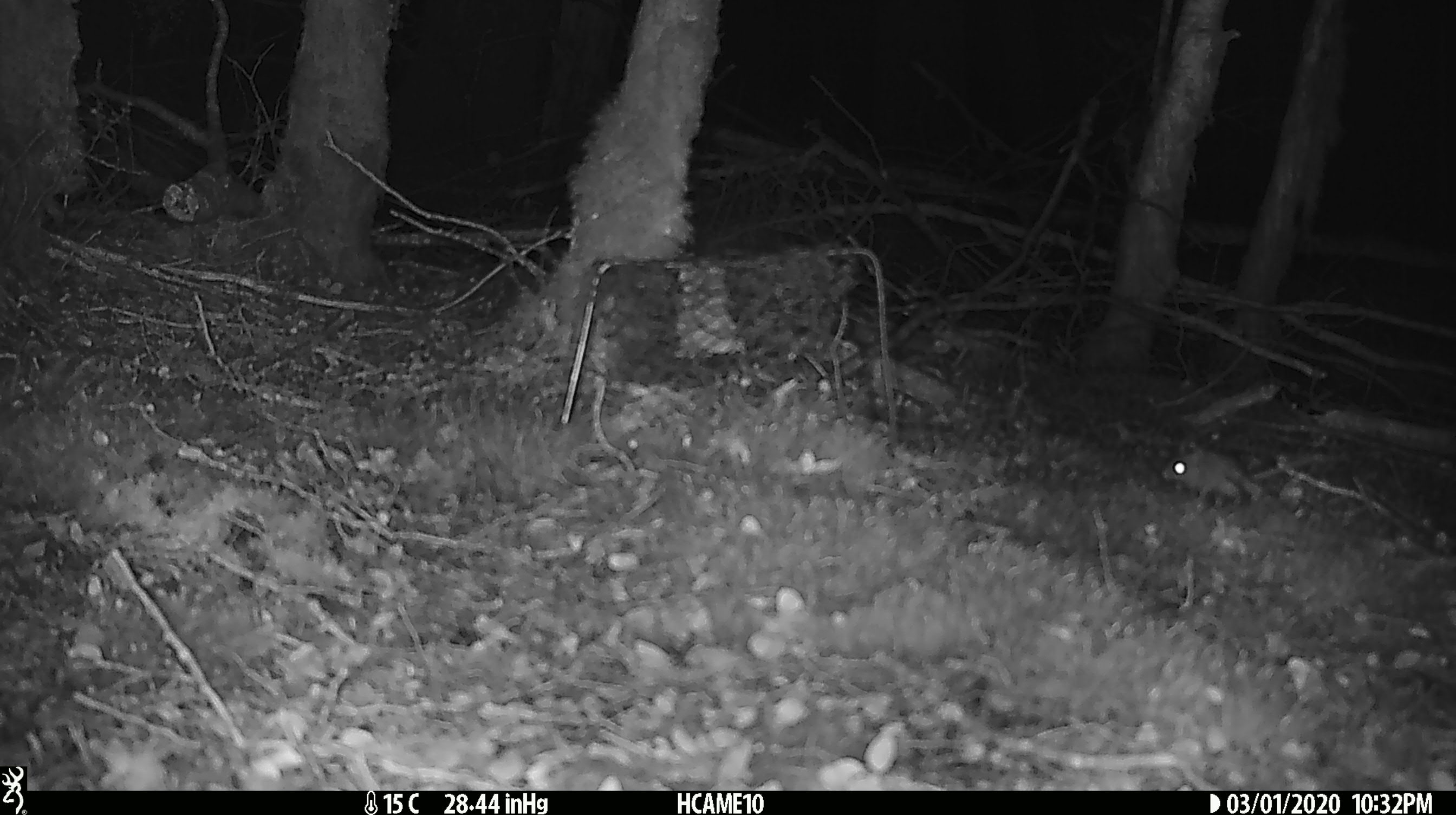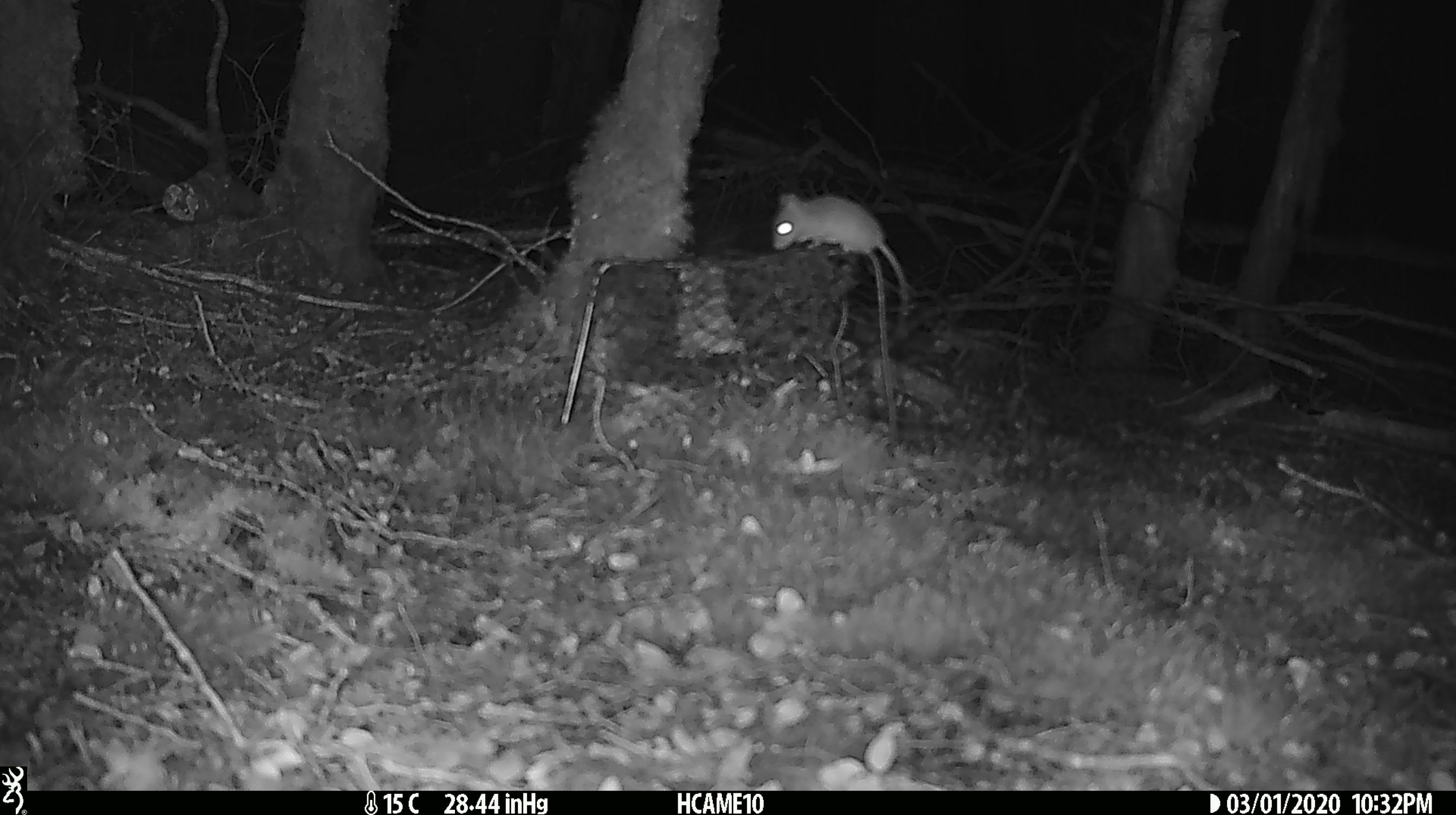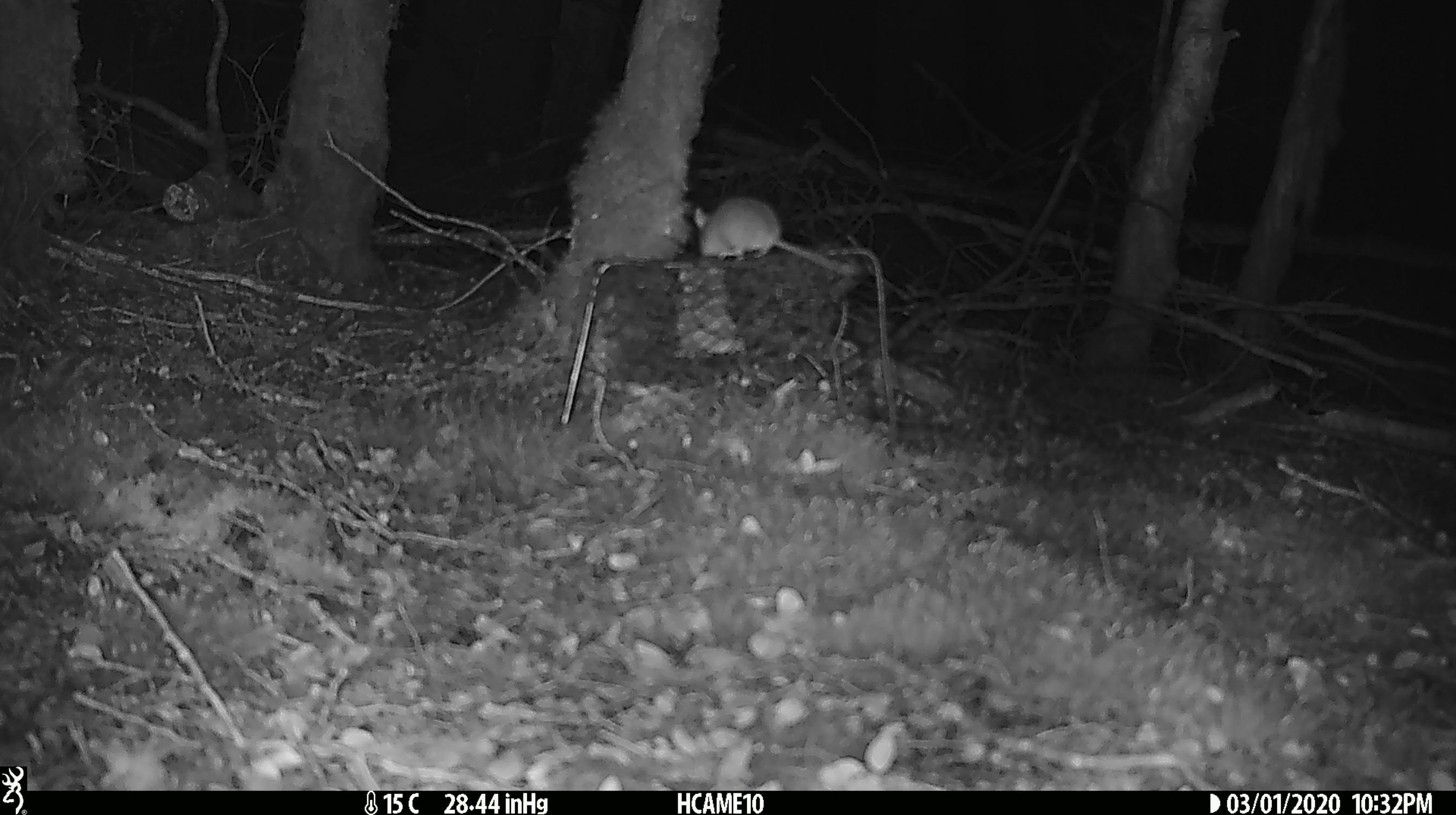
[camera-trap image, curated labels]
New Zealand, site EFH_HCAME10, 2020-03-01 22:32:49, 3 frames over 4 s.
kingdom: Animalia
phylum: Chordata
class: Mammalia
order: Rodentia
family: Muridae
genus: Mus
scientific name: Mus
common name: mouse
Mouse (Mus).